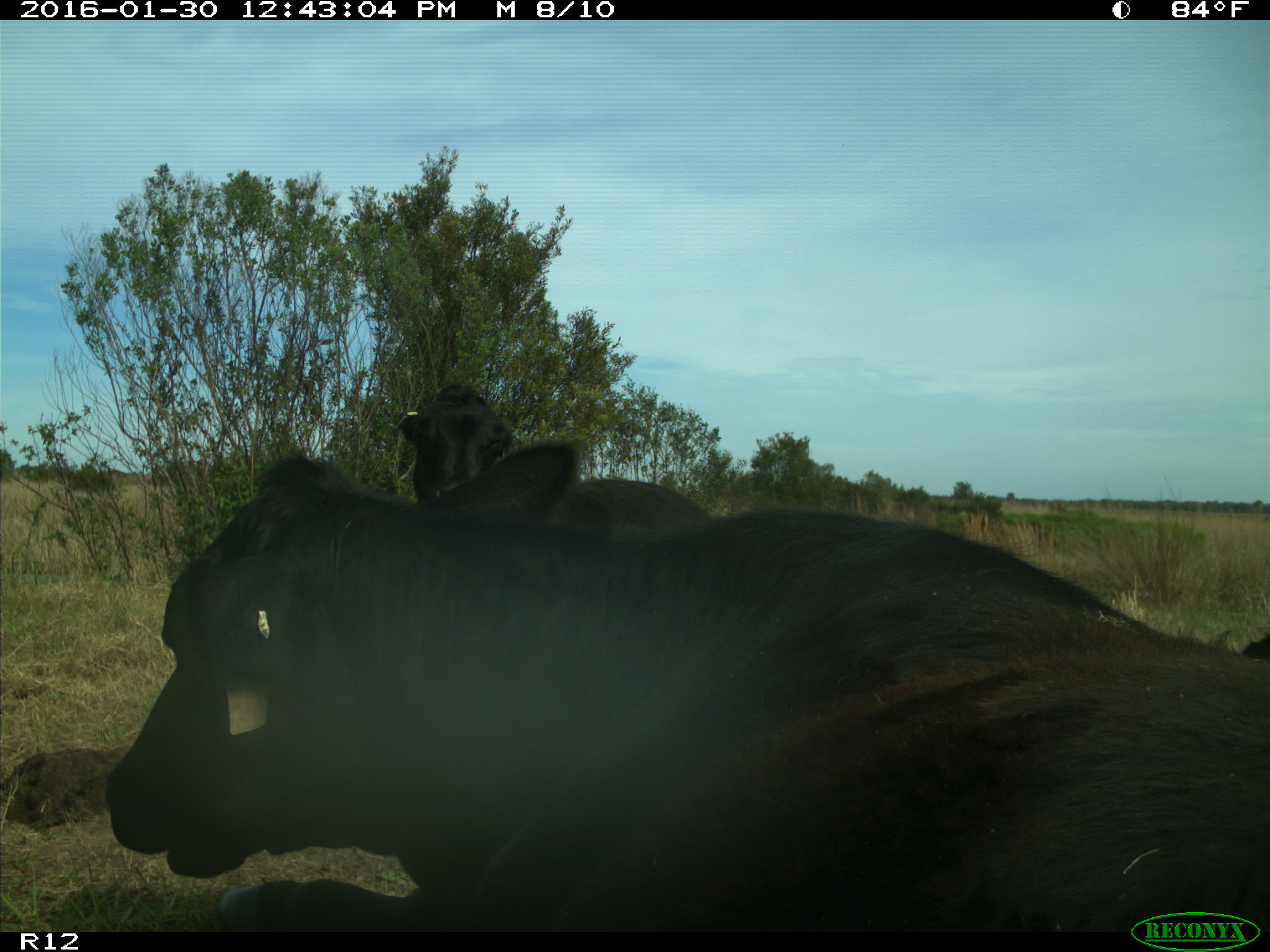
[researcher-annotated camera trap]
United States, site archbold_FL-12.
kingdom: Animalia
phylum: Chordata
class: Mammalia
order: Artiodactyla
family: Bovidae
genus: Bos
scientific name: Bos taurus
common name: domestic cow